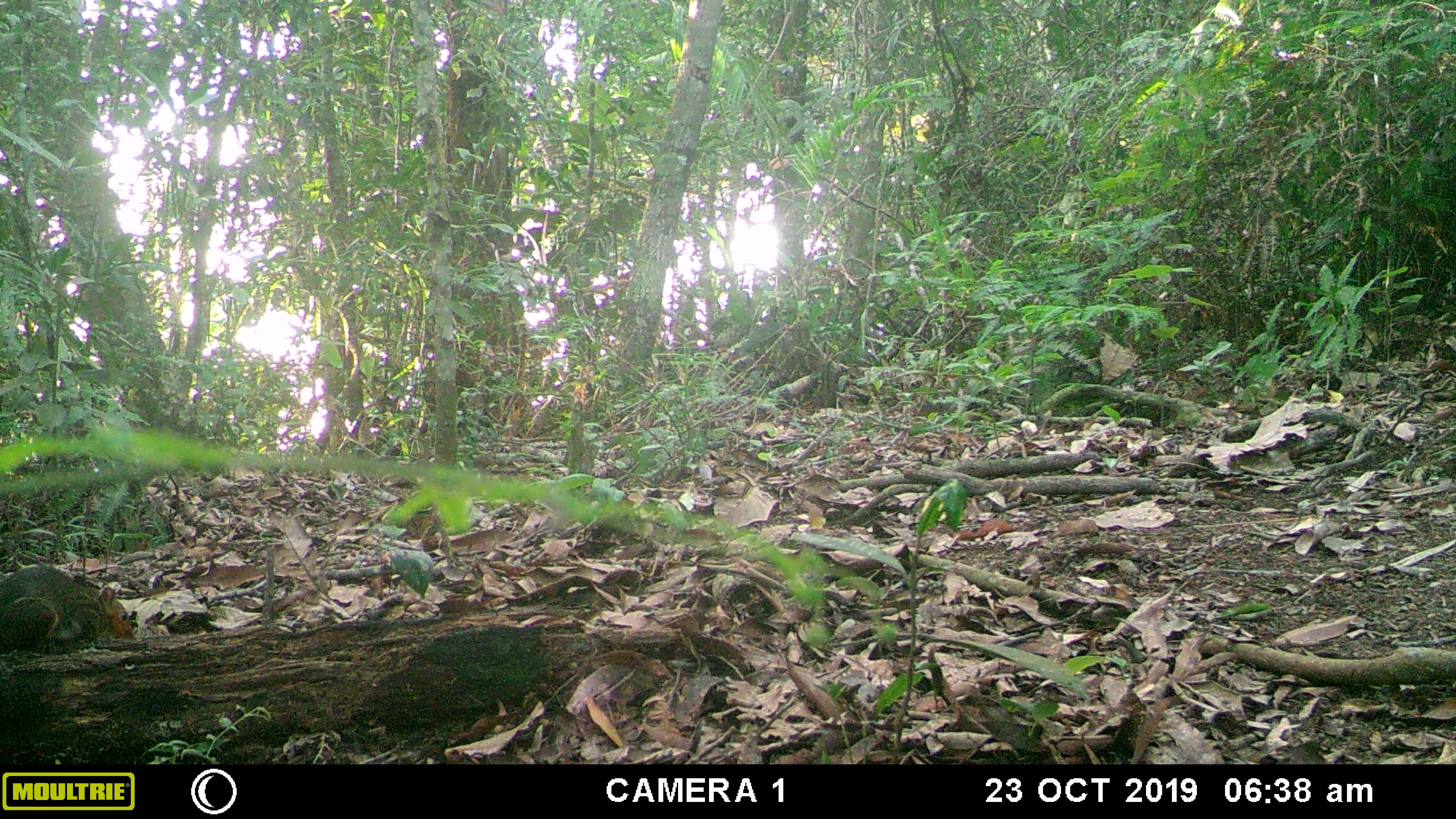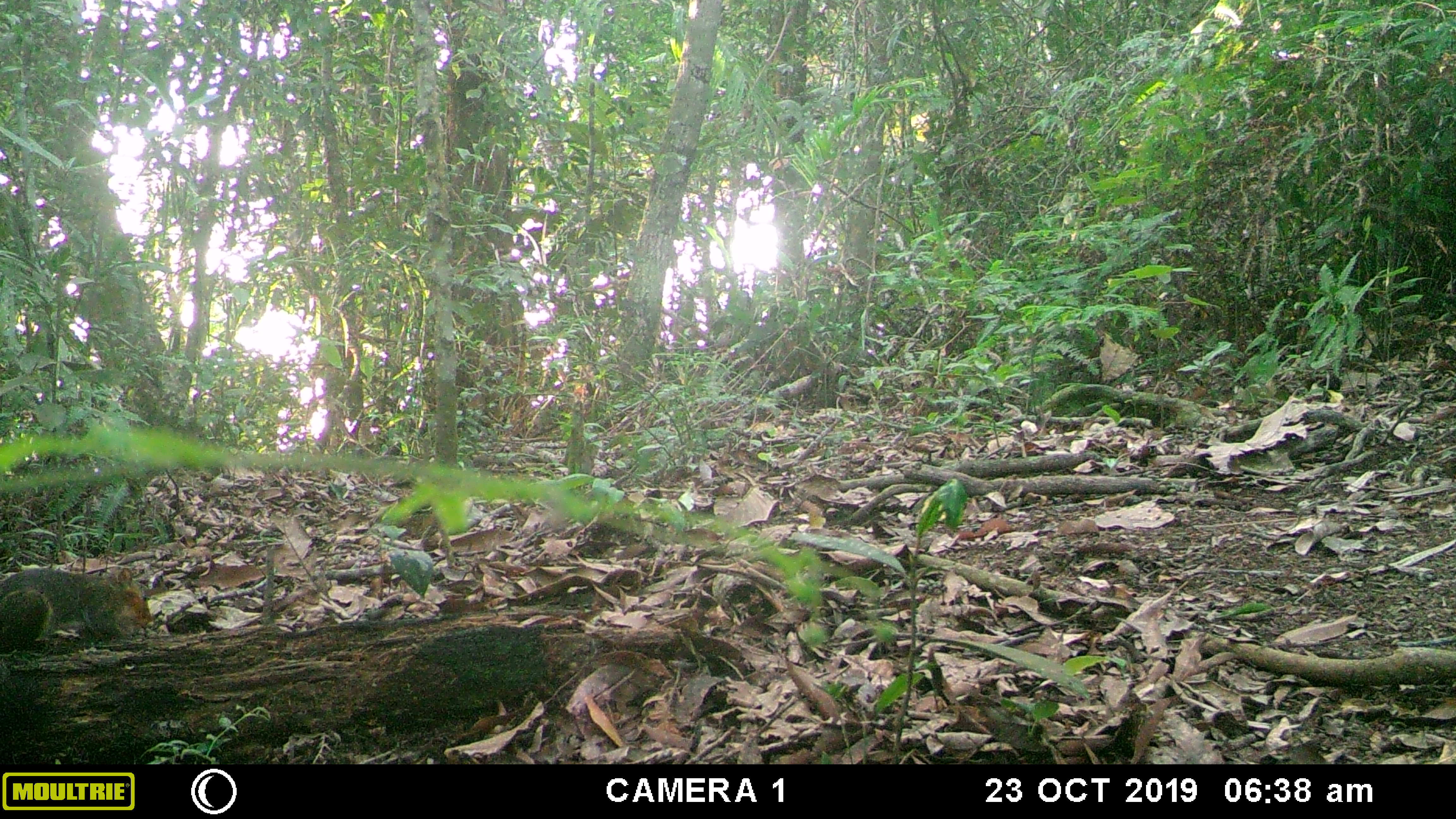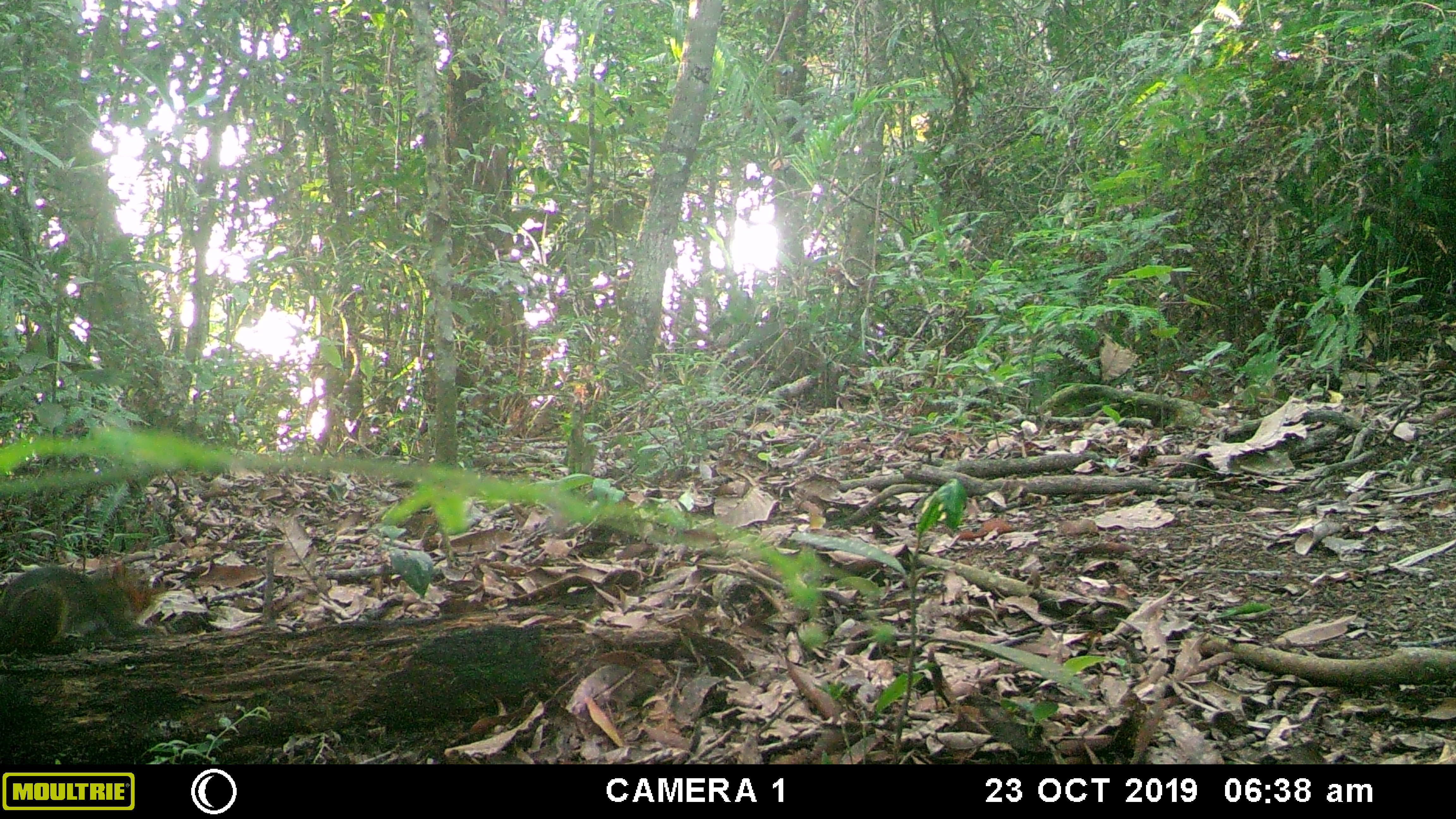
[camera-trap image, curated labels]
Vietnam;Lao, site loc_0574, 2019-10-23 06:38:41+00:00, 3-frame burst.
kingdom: Animalia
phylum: Chordata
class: Mammalia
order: Rodentia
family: Sciuridae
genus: Dremomys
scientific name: Dremomys rufigenis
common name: red-cheeked squirrel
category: red cheeked squirrel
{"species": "red cheeked squirrel (red-cheeked squirrel) (Dremomys rufigenis)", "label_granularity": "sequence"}